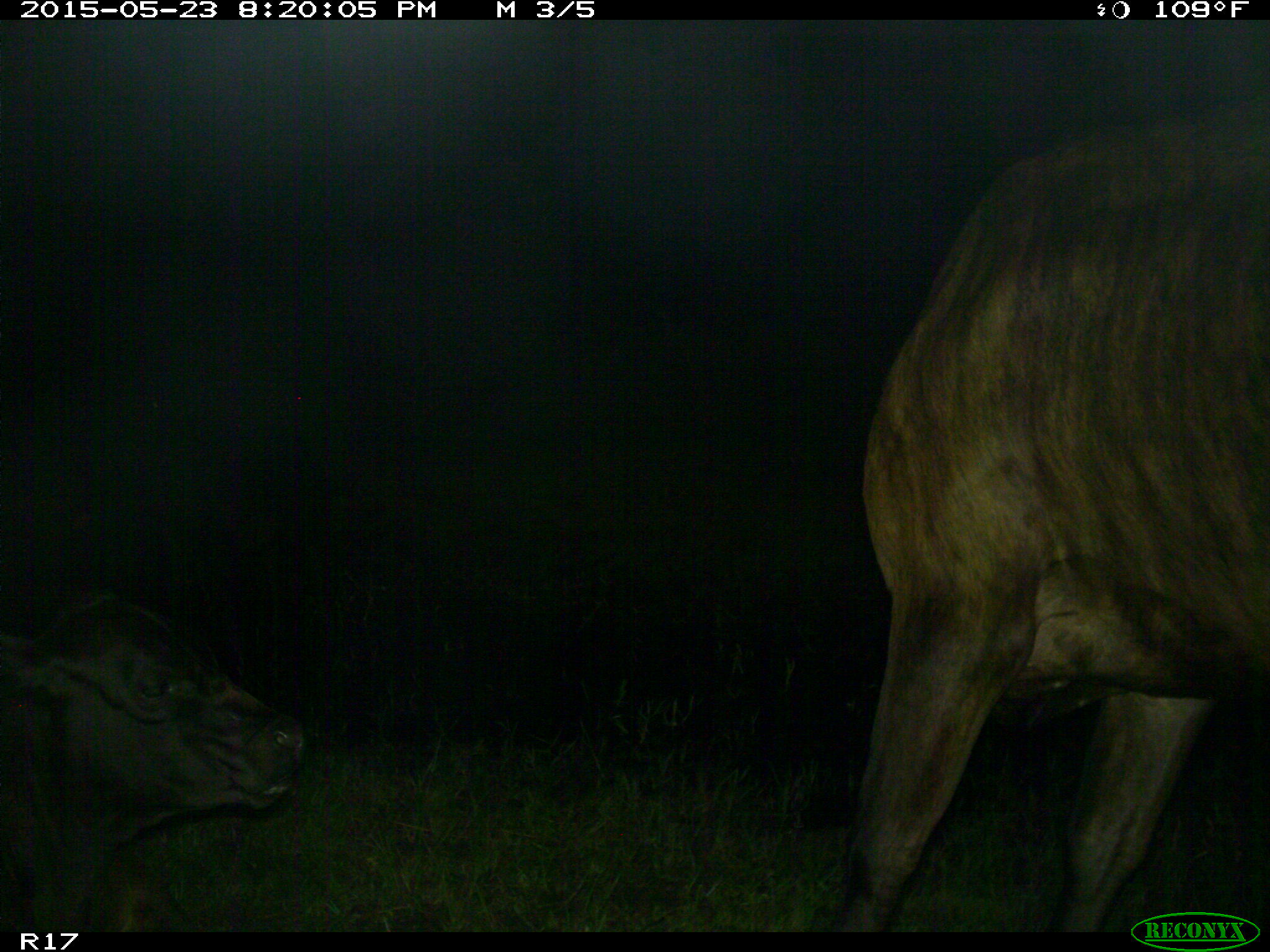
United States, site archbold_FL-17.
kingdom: Animalia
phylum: Chordata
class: Mammalia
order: Artiodactyla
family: Bovidae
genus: Bos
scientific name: Bos taurus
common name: domestic cow